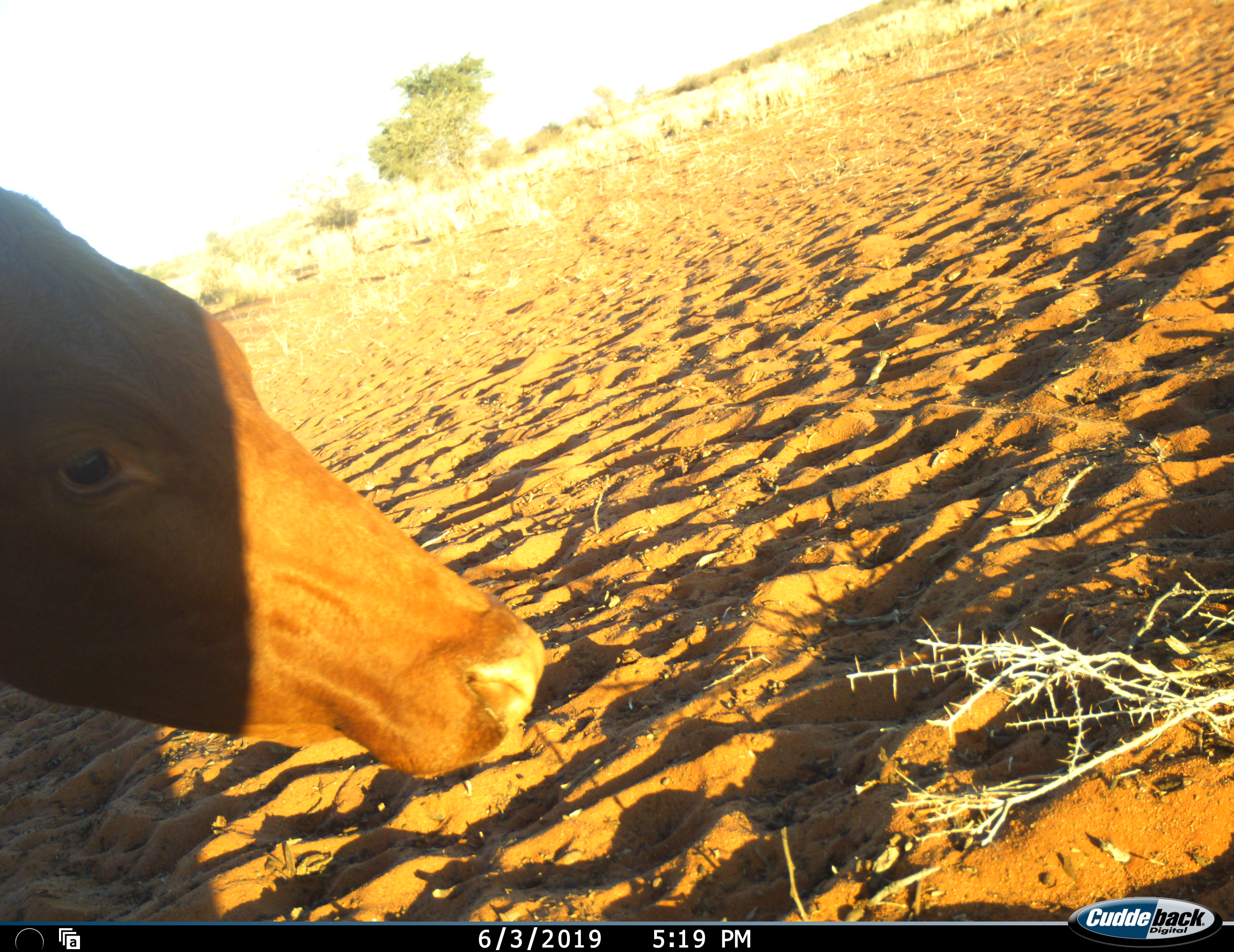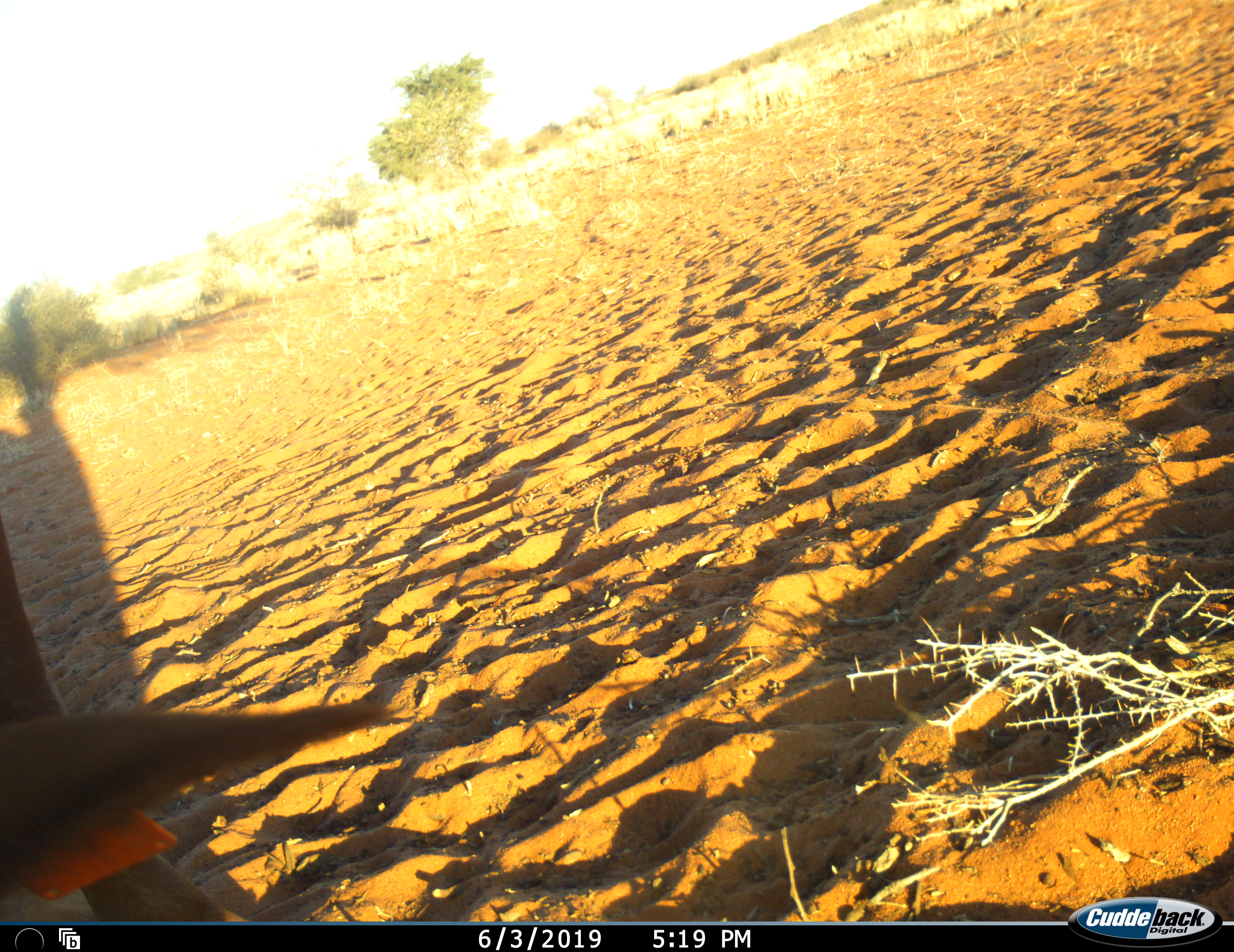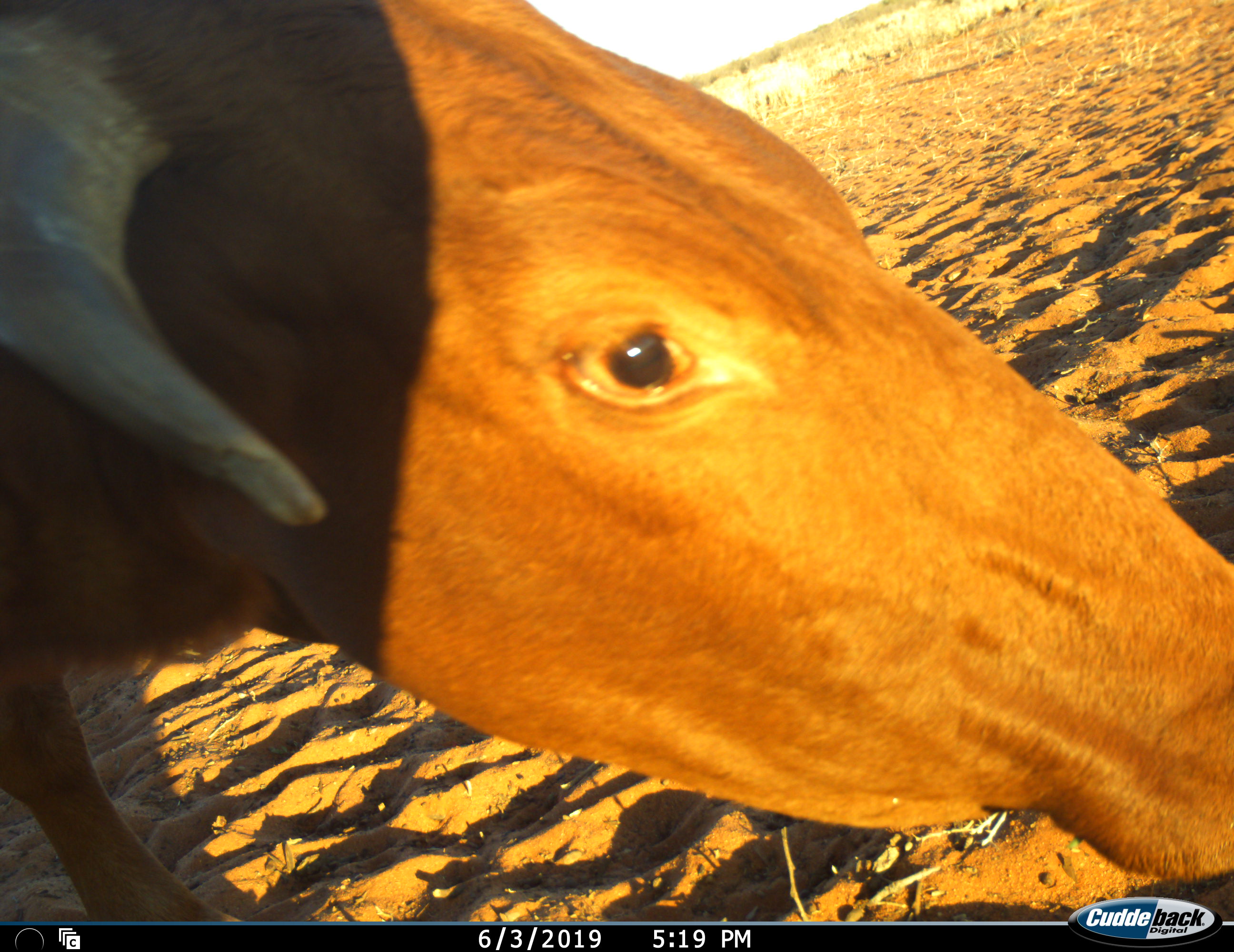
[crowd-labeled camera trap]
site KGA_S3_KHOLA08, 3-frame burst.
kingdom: Animalia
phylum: Chordata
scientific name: Vertebrata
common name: domestic animal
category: domesticanimal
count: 1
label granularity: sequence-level